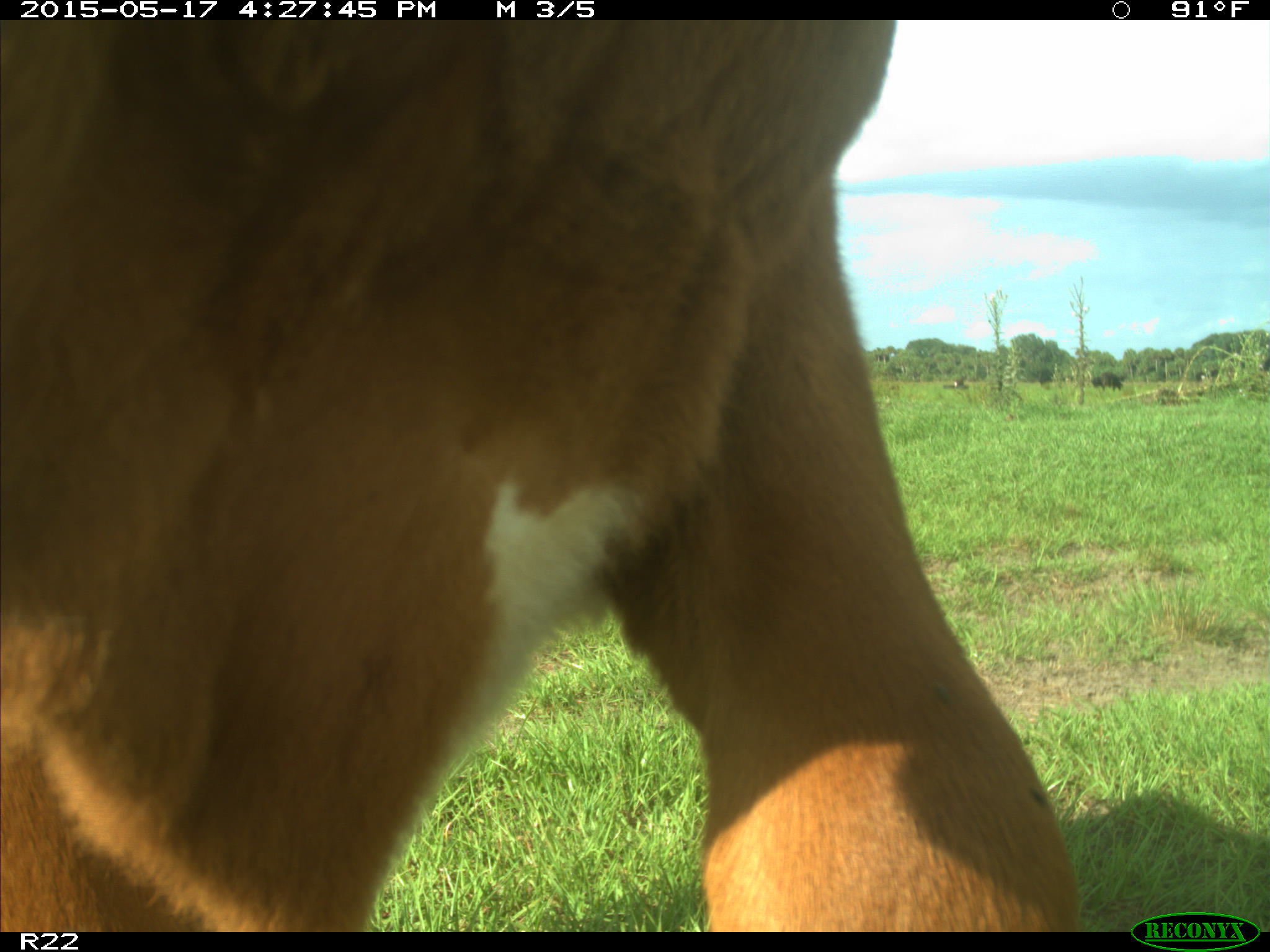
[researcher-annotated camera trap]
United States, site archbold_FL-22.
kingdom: Animalia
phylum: Chordata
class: Mammalia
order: Artiodactyla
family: Bovidae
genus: Bos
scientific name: Bos taurus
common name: domestic cow